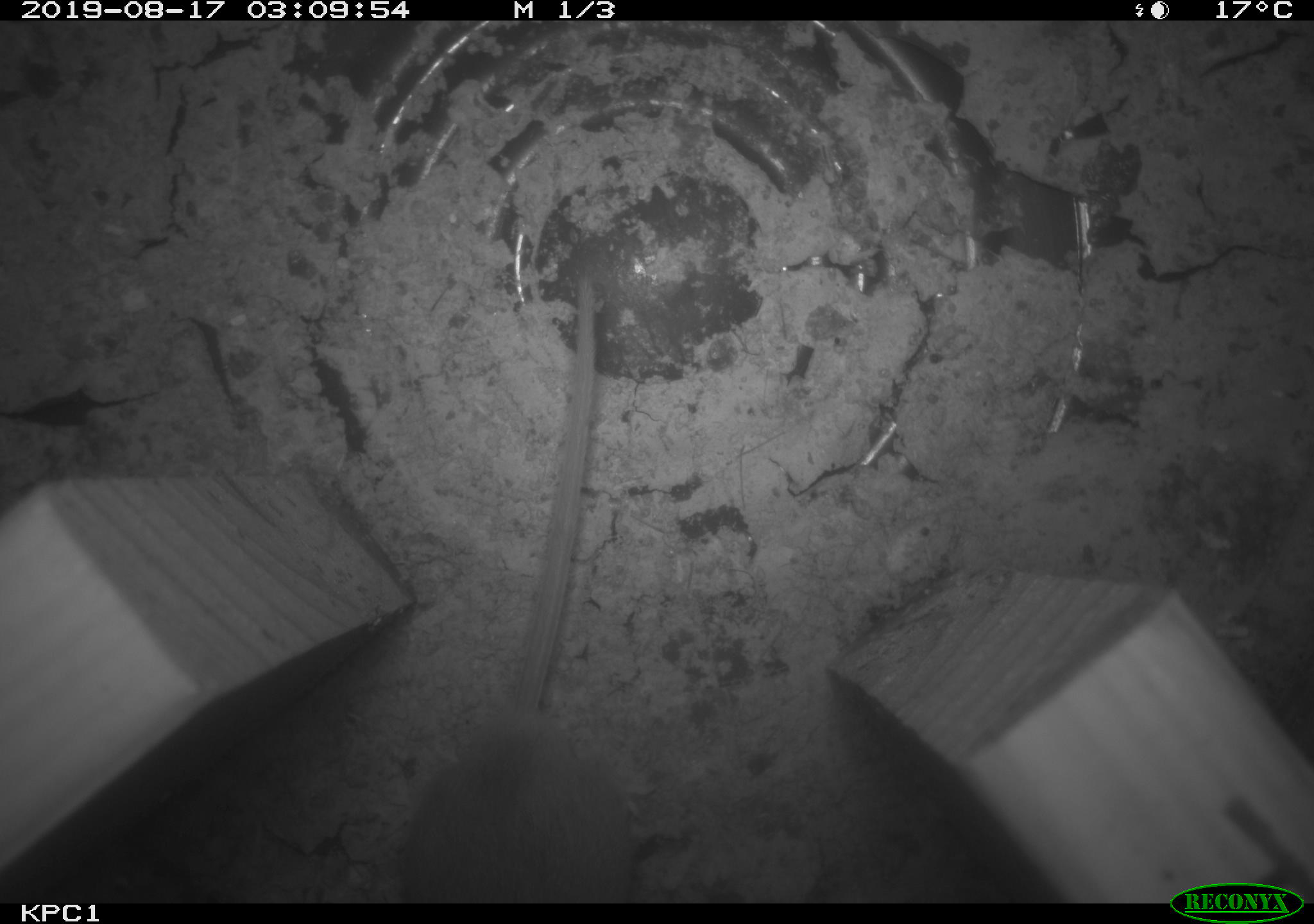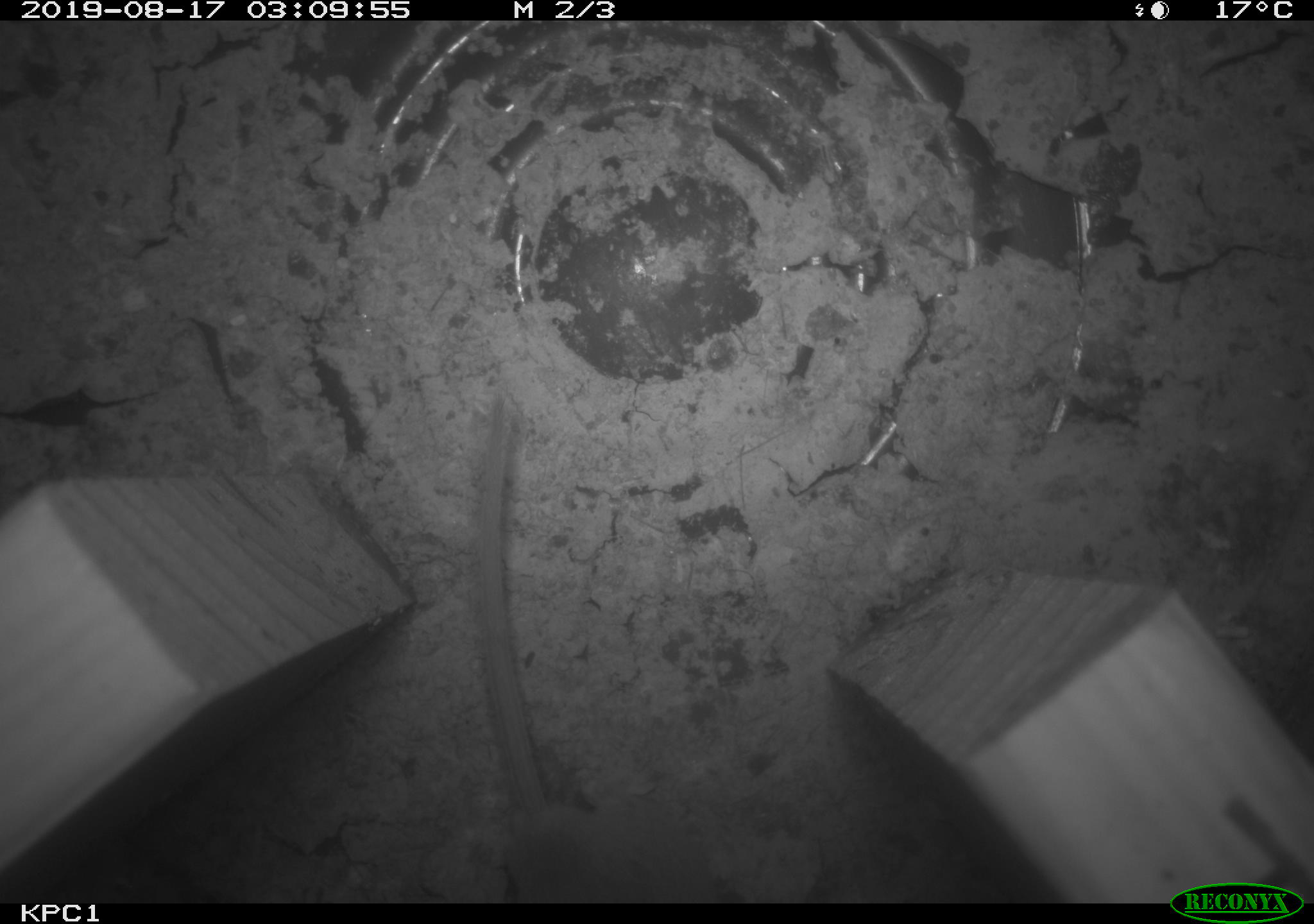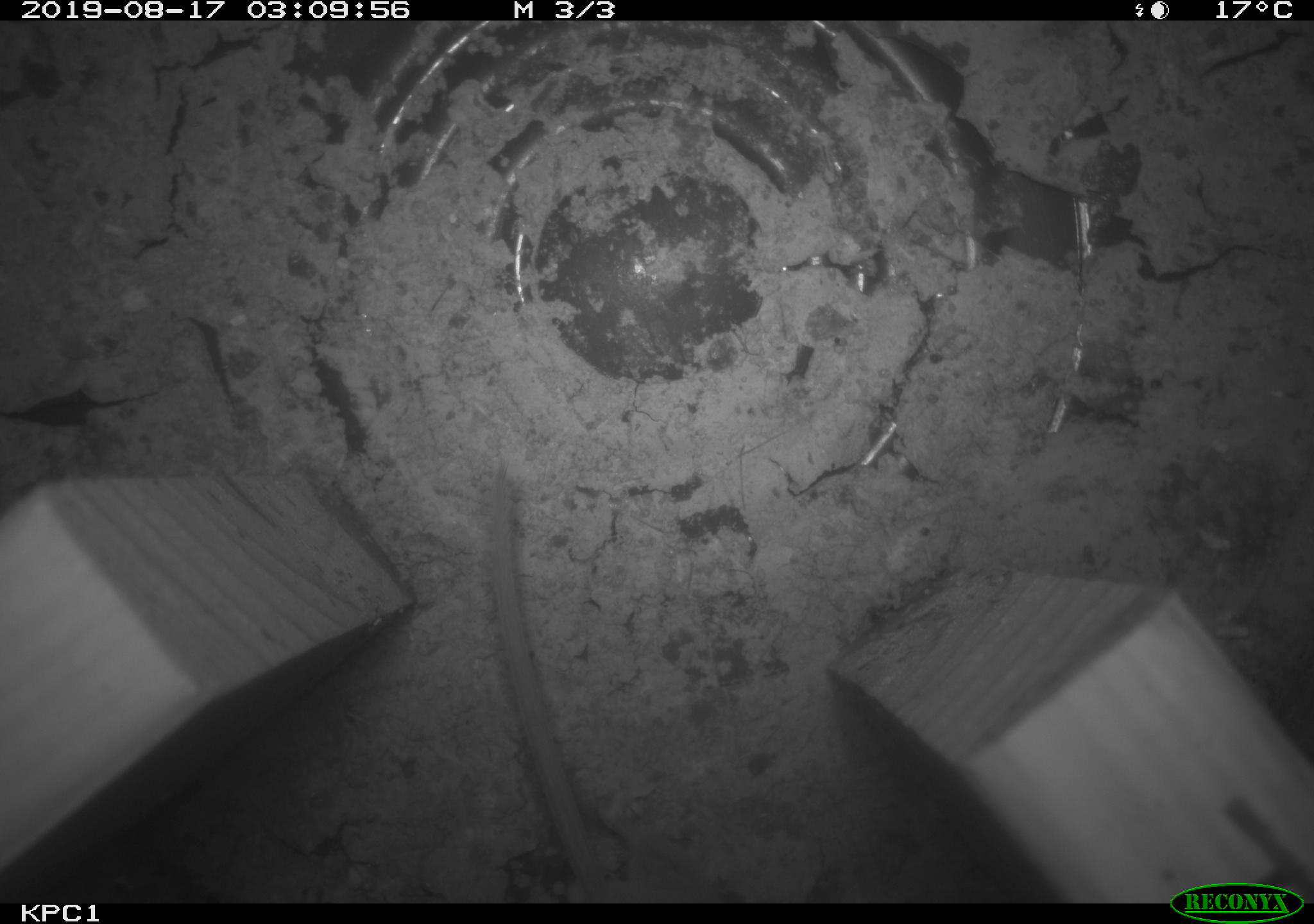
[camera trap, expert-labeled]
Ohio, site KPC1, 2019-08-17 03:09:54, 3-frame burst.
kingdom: Animalia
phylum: Chordata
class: Mammalia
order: Rodentia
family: Cricetidae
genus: Peromyscus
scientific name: Peromyscus leucopus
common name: white-footed mouse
White-footed mouse (Peromyscus leucopus).